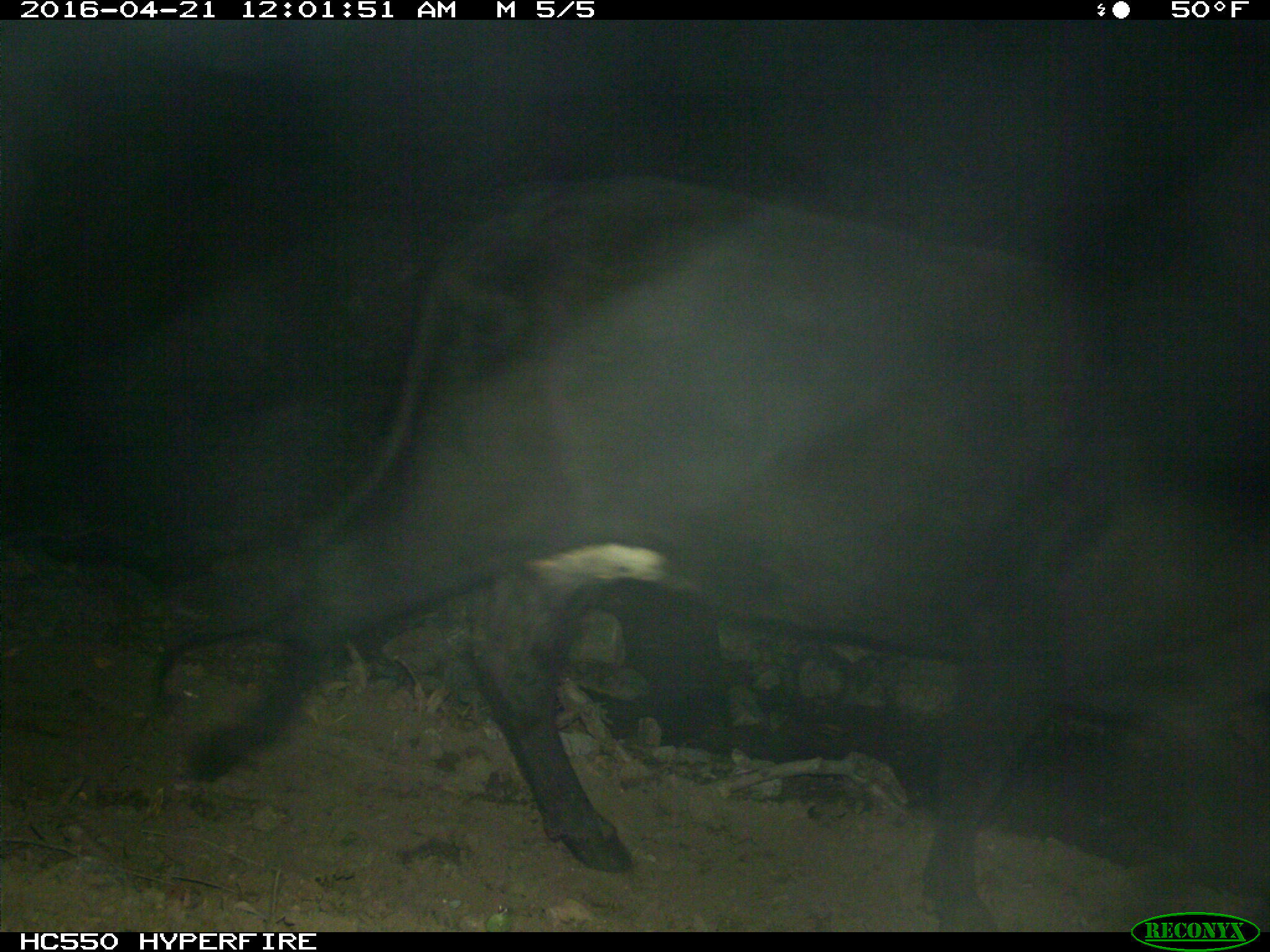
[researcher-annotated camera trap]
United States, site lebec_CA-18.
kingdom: Animalia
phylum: Chordata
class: Mammalia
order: Artiodactyla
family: Bovidae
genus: Bos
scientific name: Bos taurus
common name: domestic cow